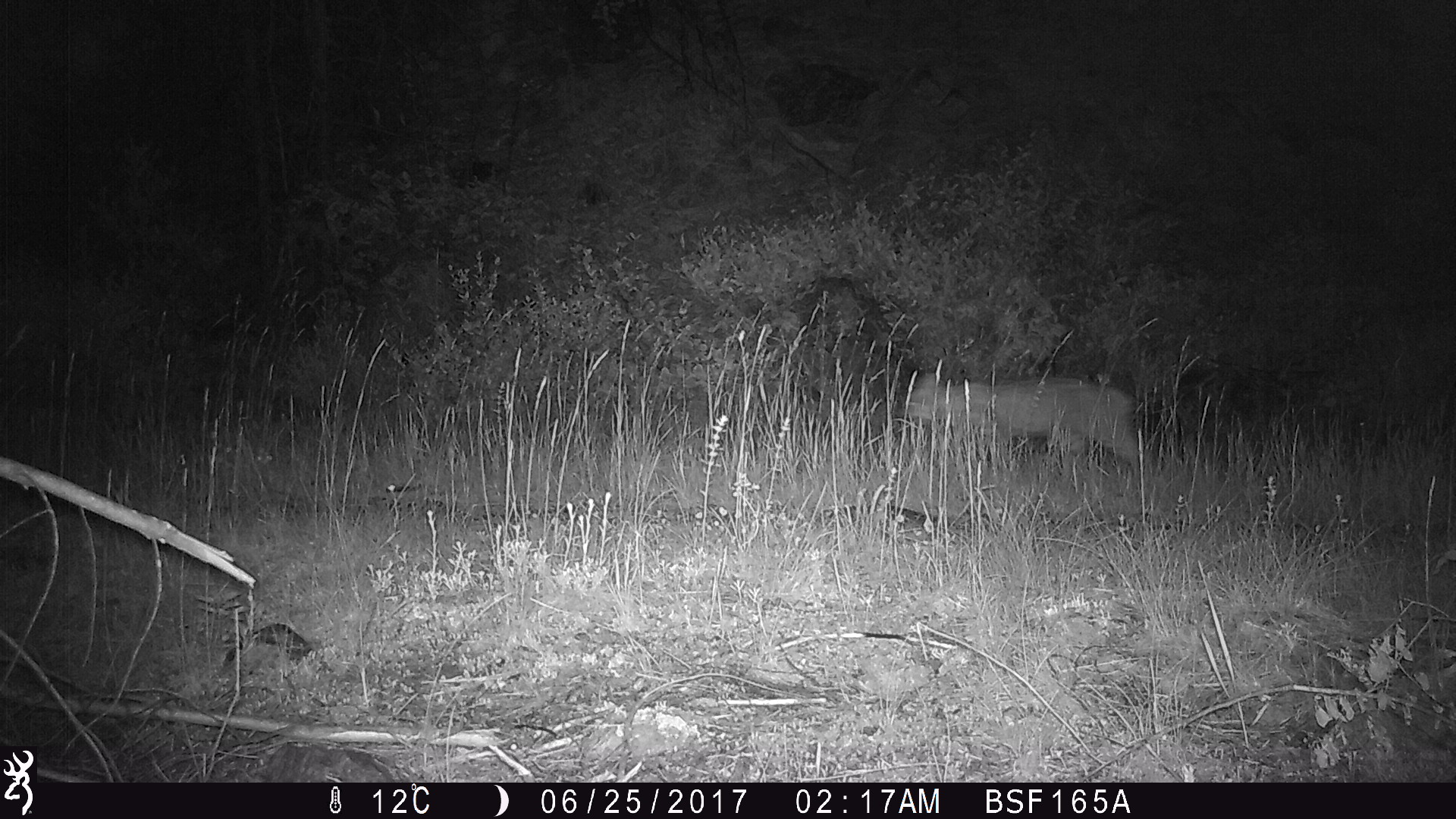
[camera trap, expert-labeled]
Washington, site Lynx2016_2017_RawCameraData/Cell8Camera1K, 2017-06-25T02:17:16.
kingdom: Animalia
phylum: Chordata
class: Mammalia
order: Carnivora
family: Felidae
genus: Lynx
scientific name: Lynx rufus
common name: bobcat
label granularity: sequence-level